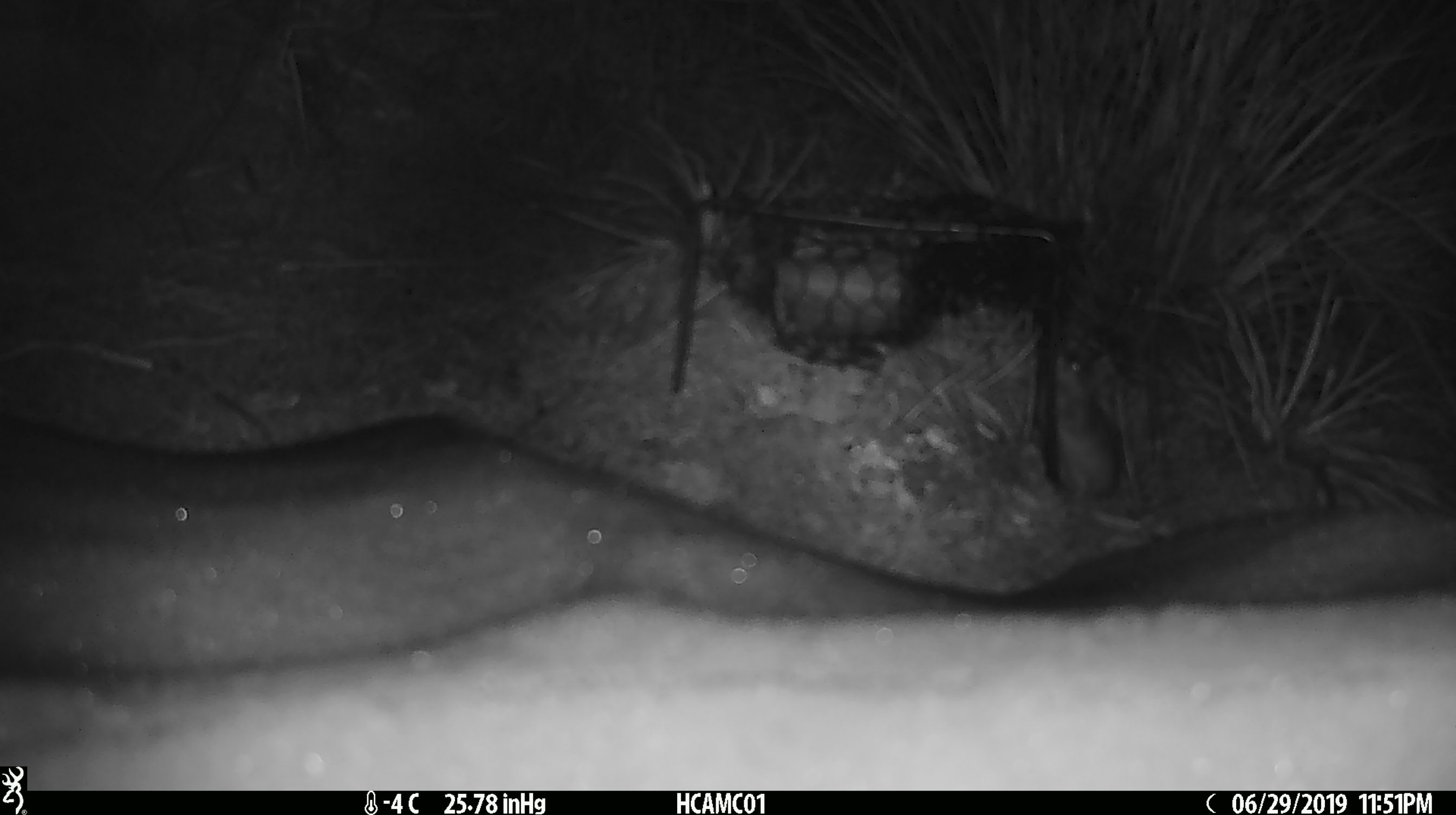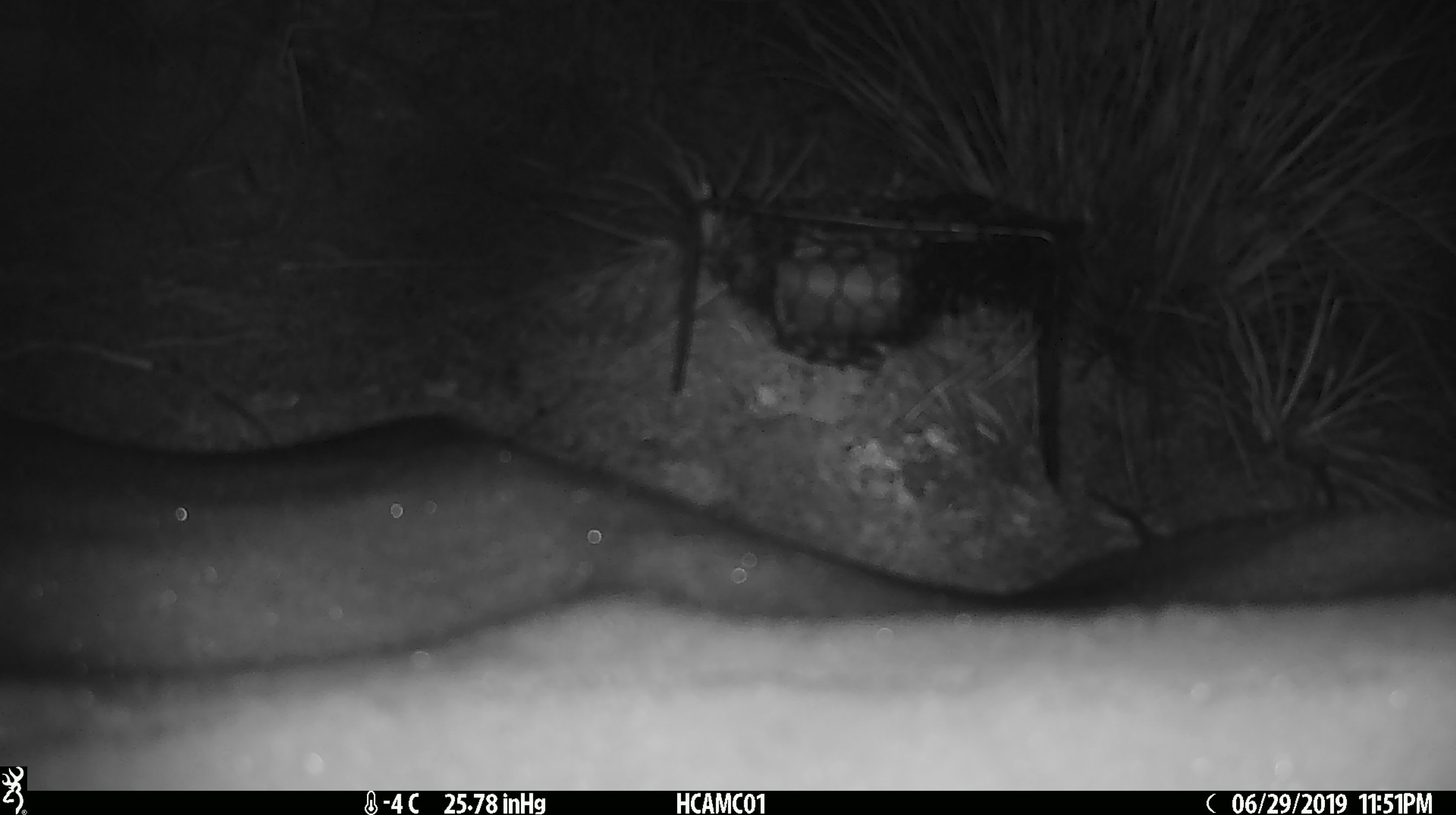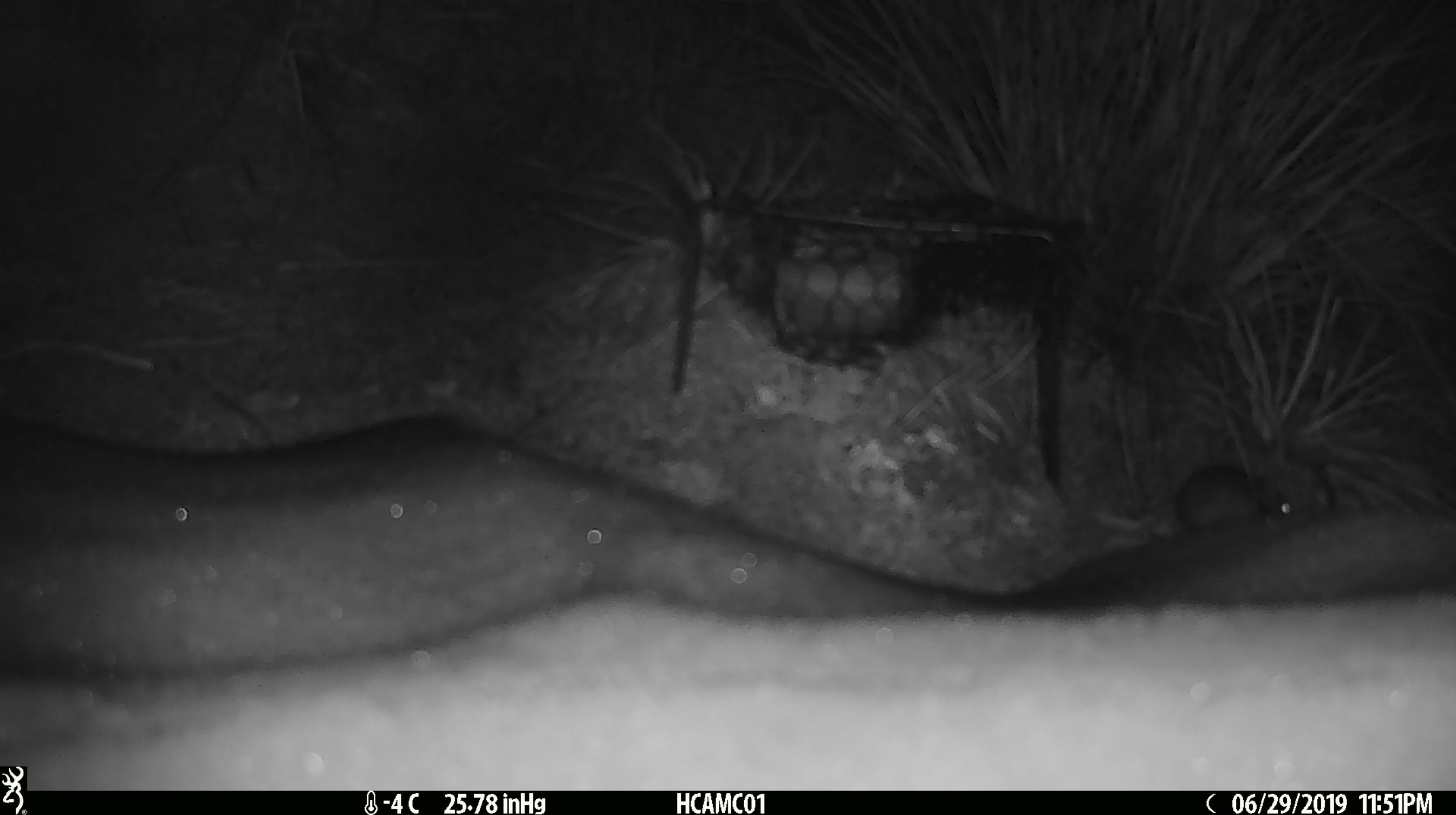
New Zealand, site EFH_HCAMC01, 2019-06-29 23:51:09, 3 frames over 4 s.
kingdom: Animalia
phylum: Chordata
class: Mammalia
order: Rodentia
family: Muridae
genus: Mus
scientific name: Mus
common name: mouse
Mouse (Mus).